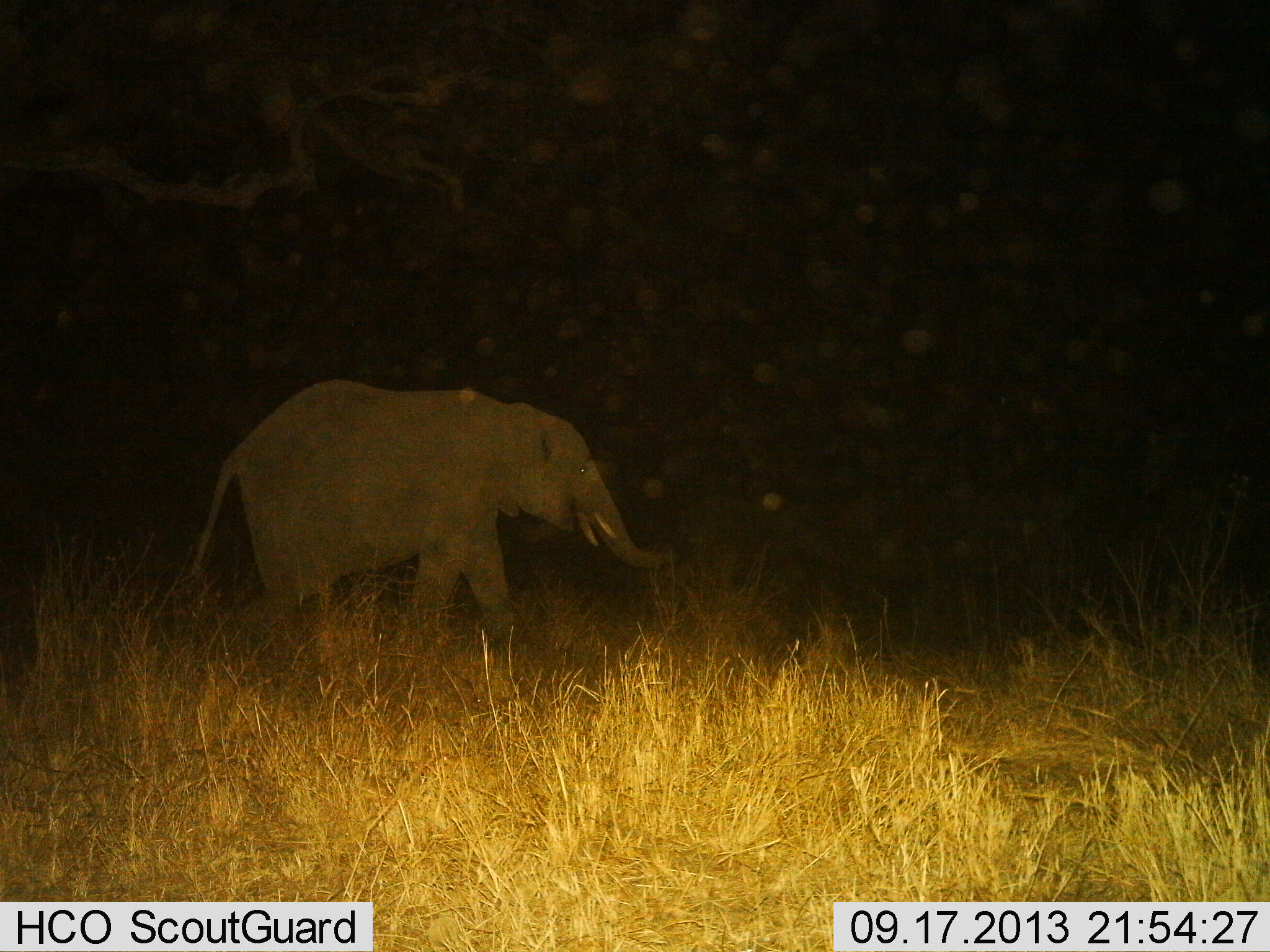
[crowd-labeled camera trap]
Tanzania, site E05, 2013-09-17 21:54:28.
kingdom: Animalia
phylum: Chordata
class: Mammalia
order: Proboscidea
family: Elephantidae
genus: Loxodonta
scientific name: Loxodonta africana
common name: african bush elephant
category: elephant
Elephant (african bush elephant) (Loxodonta africana), count 1. Behavior (volunteer vote fractions): standing 10%, resting 0%, moving 90%, interacting 0%. Young present (vote fraction): 10%. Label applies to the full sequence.